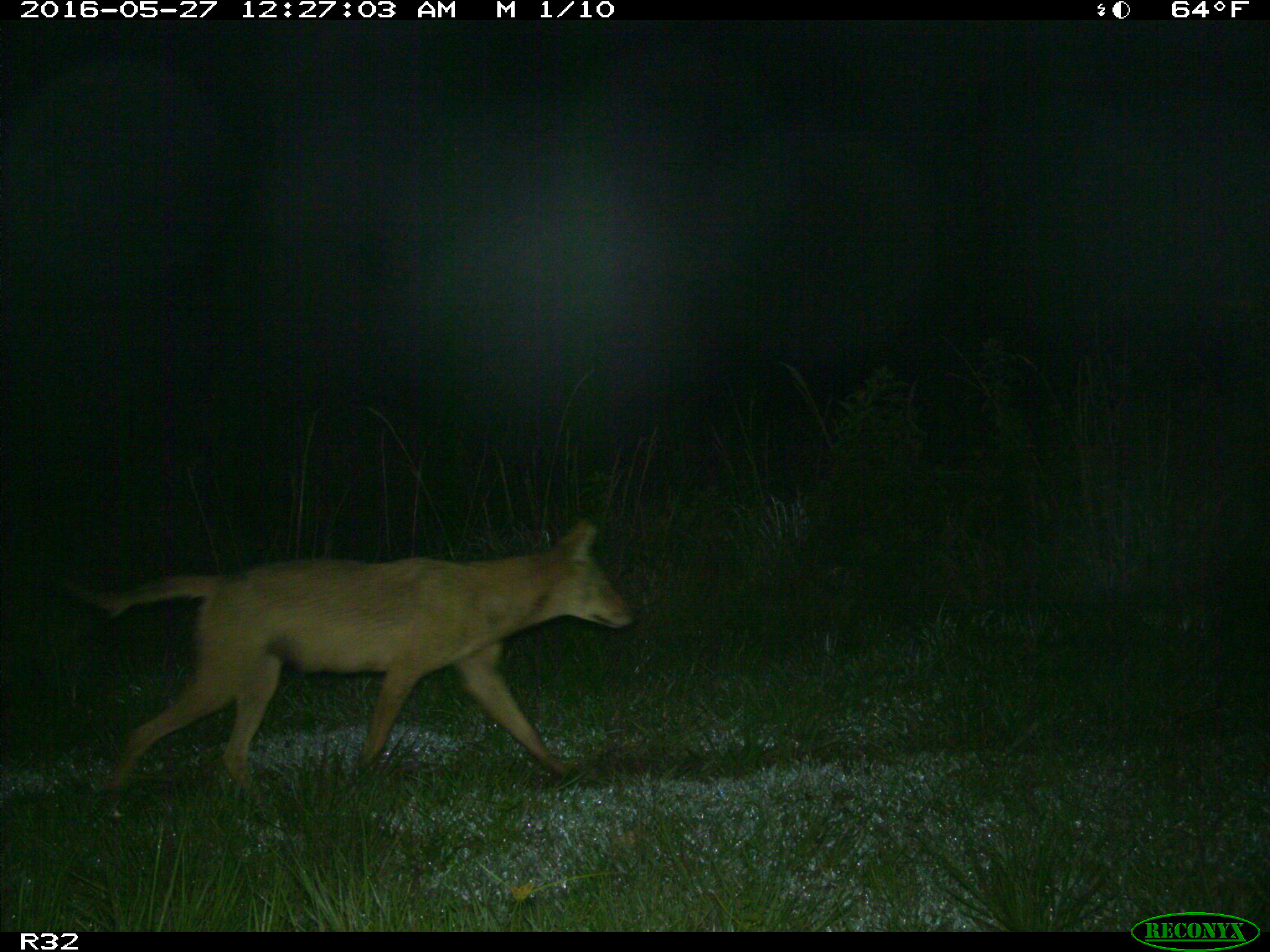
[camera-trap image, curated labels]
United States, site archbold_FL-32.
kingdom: Animalia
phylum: Chordata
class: Mammalia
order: Carnivora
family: Canidae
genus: Canis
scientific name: Canis latrans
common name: coyote